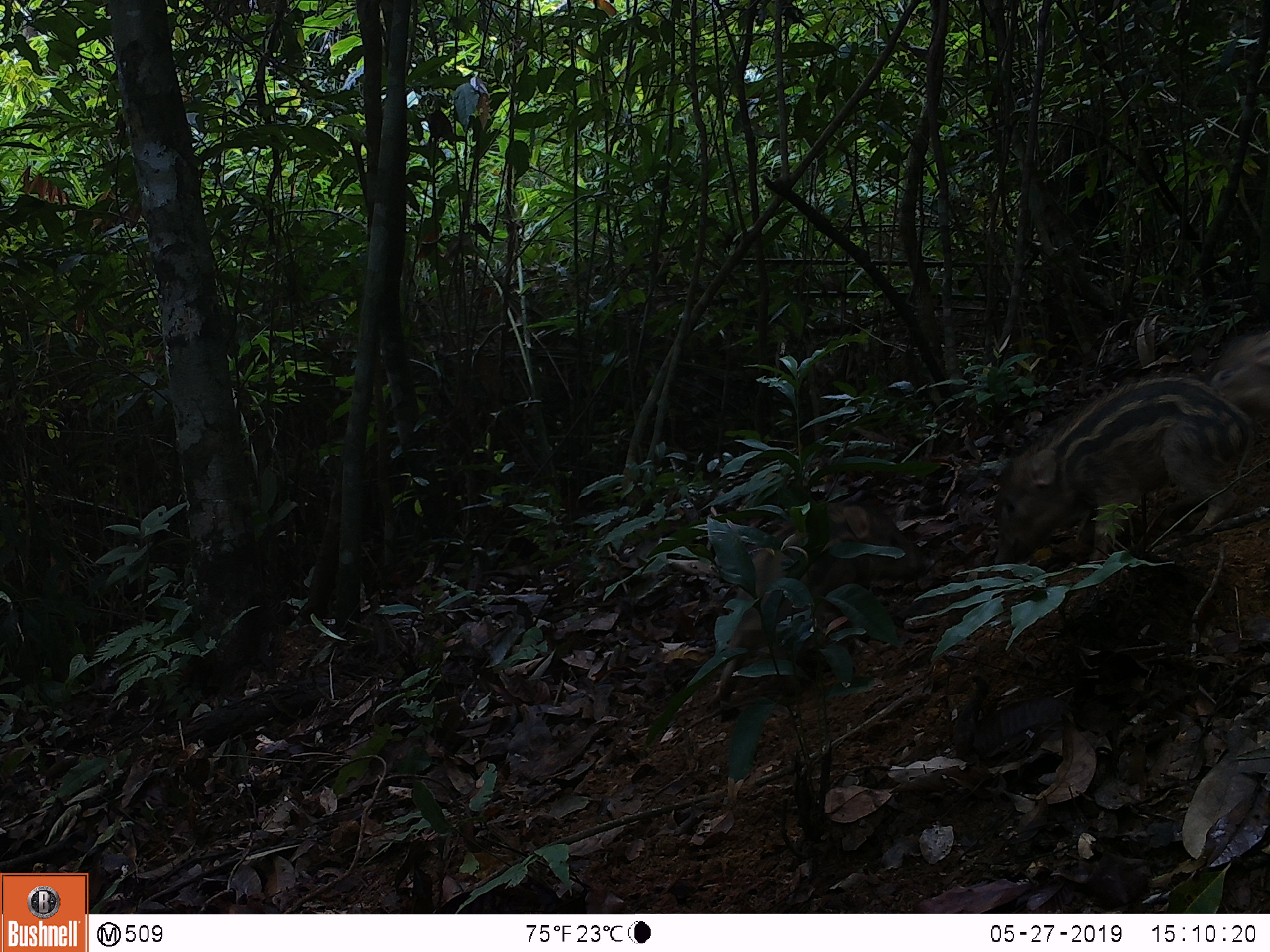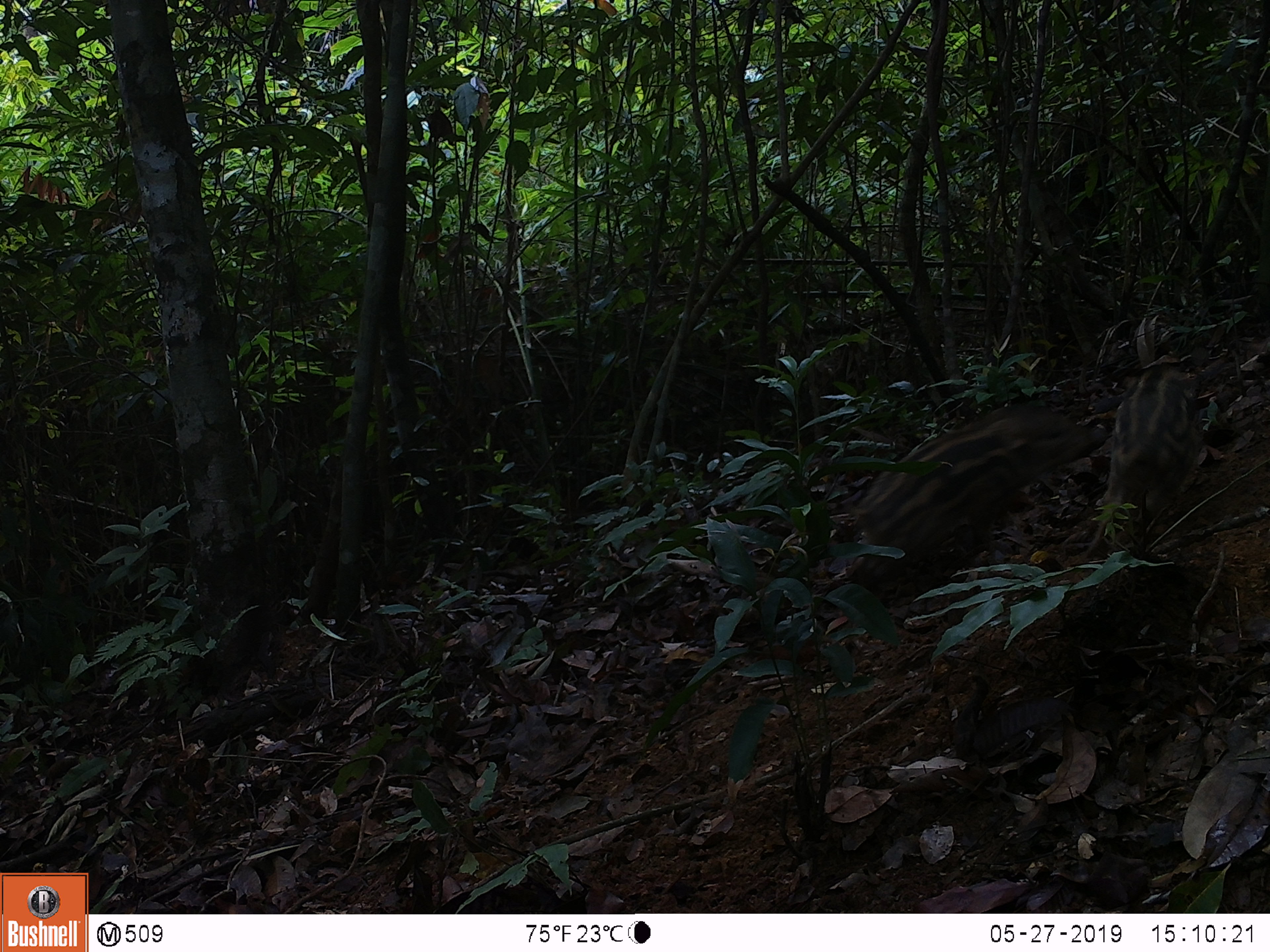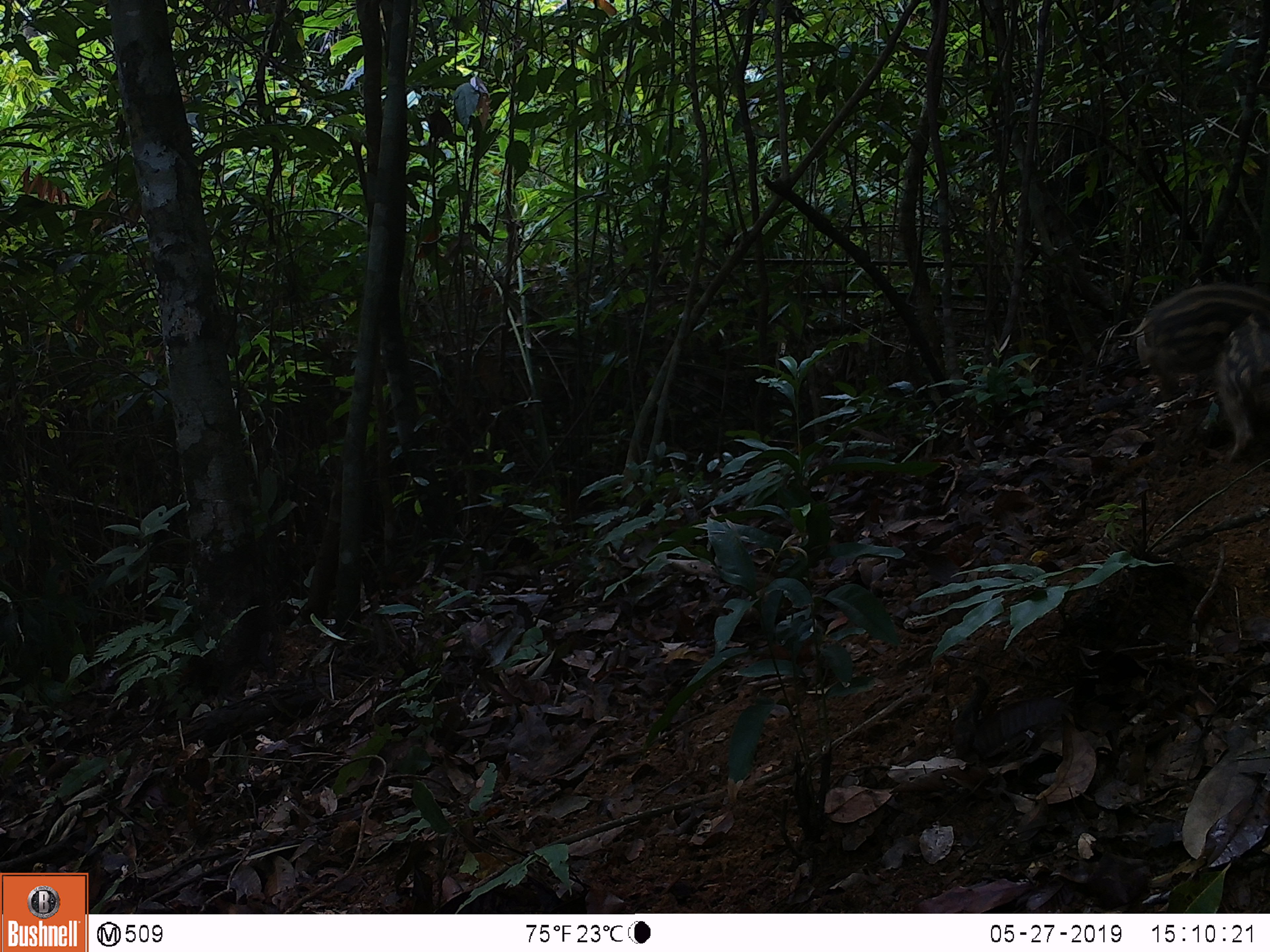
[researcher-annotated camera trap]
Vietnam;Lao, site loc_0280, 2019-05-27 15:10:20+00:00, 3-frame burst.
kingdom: Animalia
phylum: Chordata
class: Mammalia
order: Artiodactyla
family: Suidae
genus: Sus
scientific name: Sus scrofa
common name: eurasian wild pig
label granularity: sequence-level